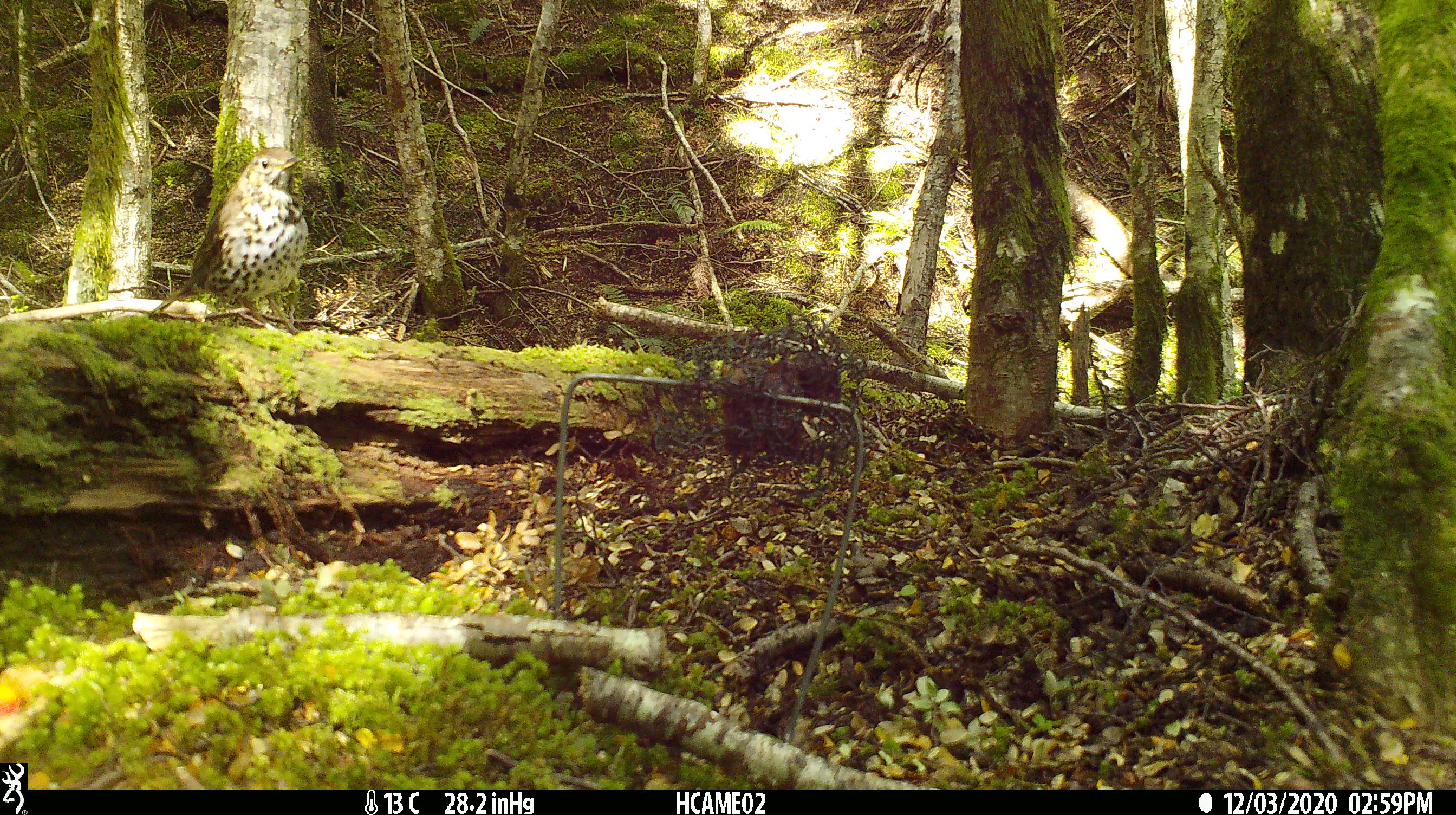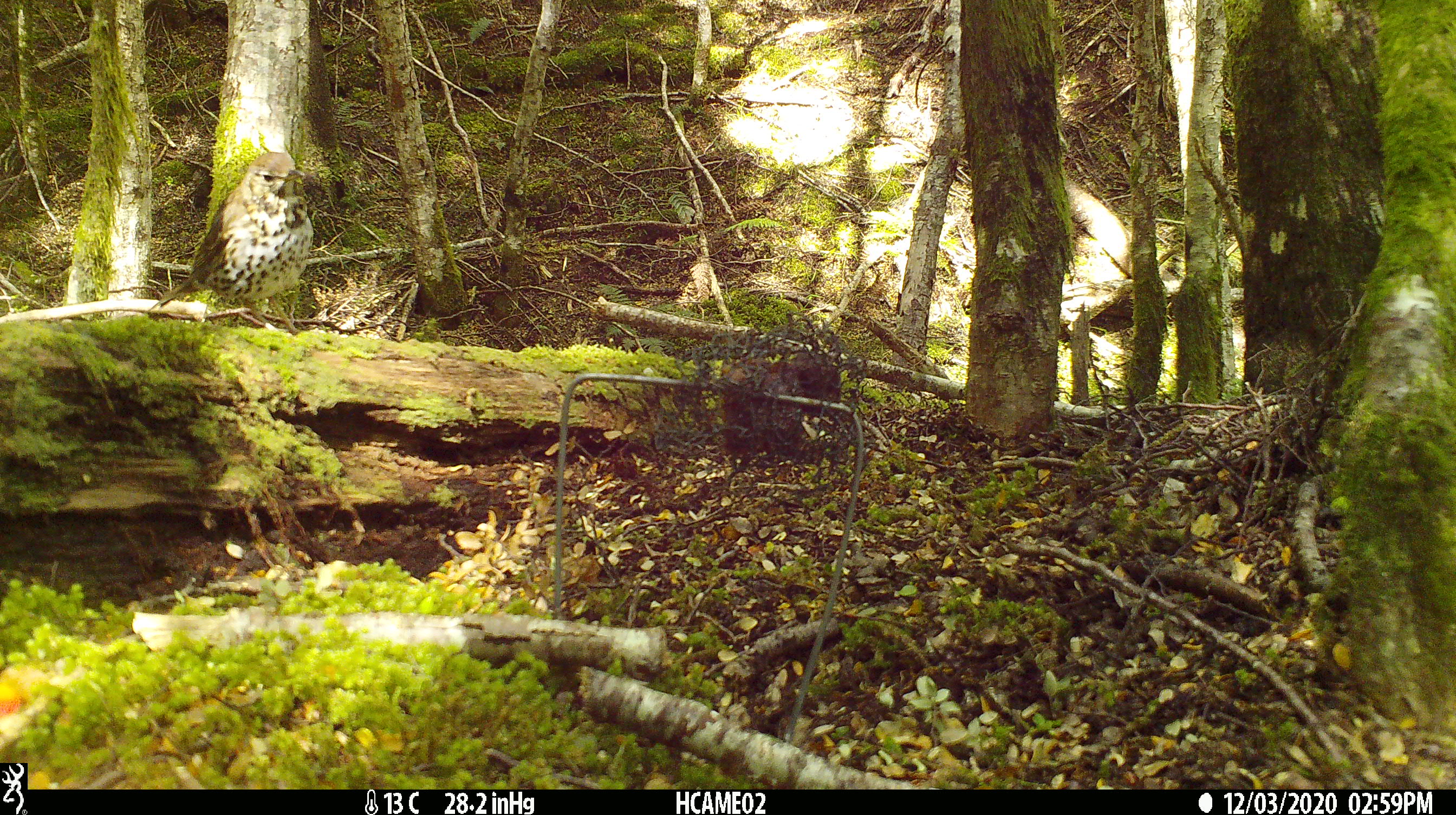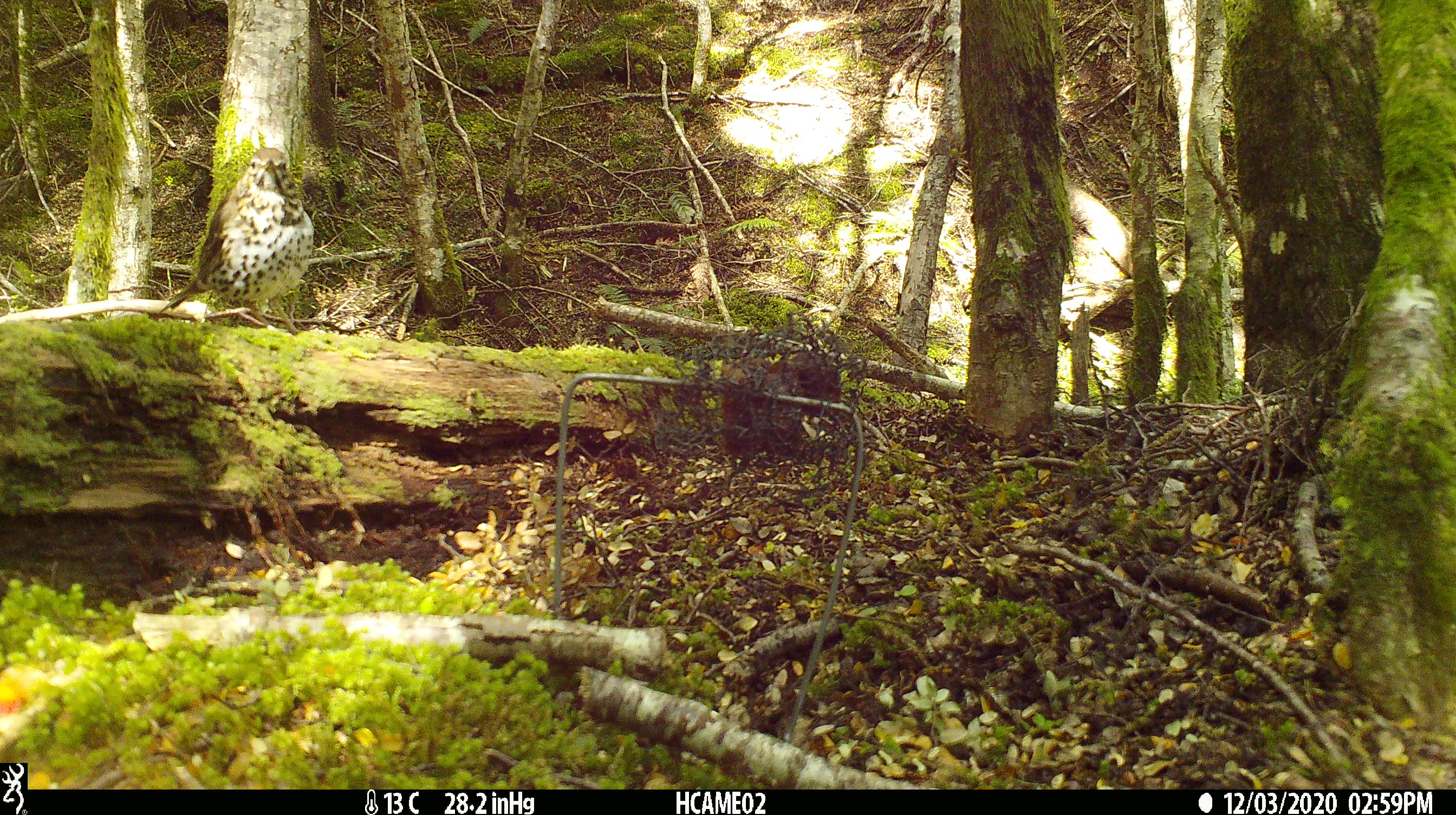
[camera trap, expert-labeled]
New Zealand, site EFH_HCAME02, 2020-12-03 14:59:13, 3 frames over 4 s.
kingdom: Animalia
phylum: Chordata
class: Aves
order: Passeriformes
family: Turdidae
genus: Turdus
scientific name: Turdus philomelos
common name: song thrush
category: thrush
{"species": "thrush (song thrush) (Turdus philomelos)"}